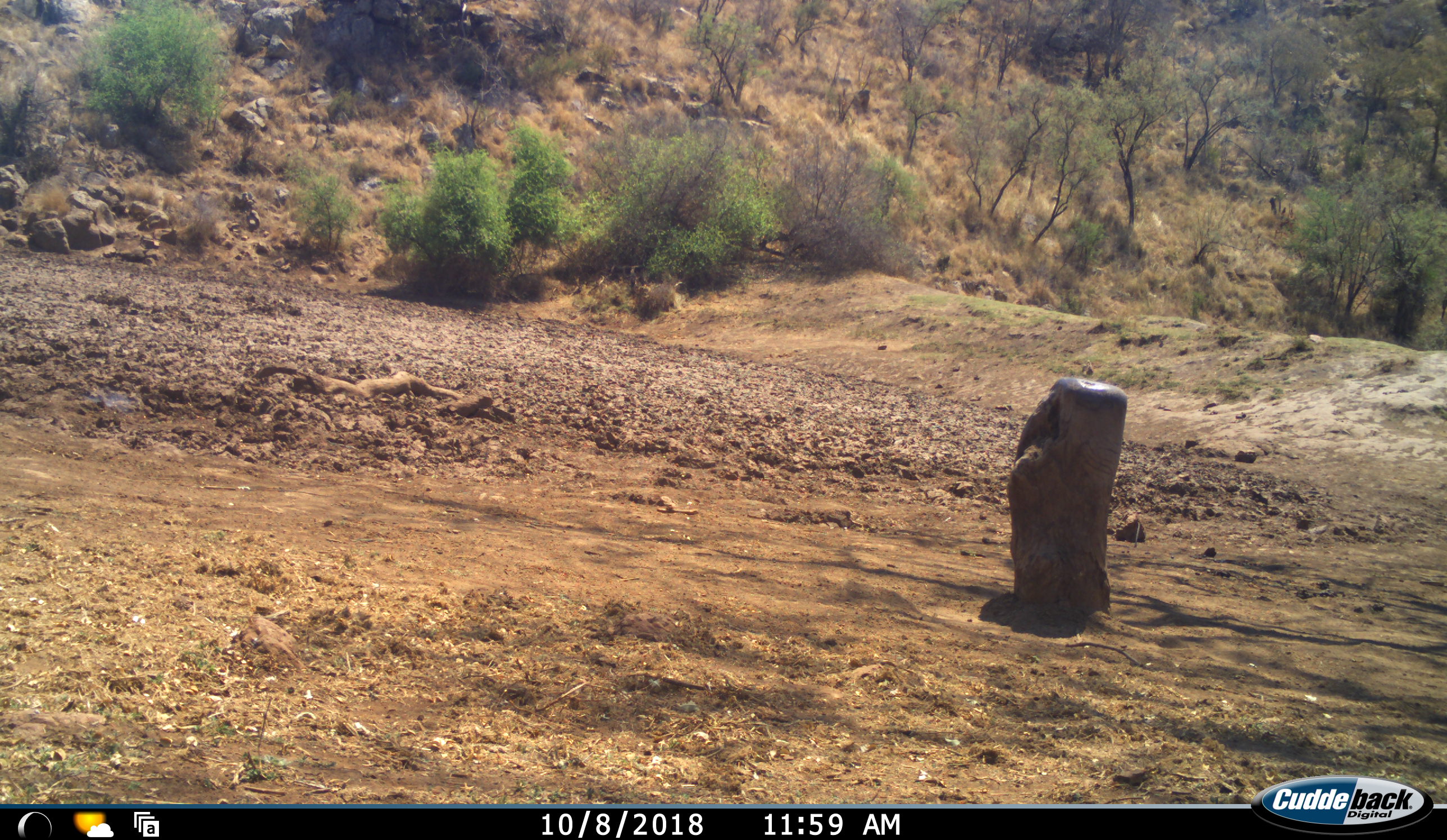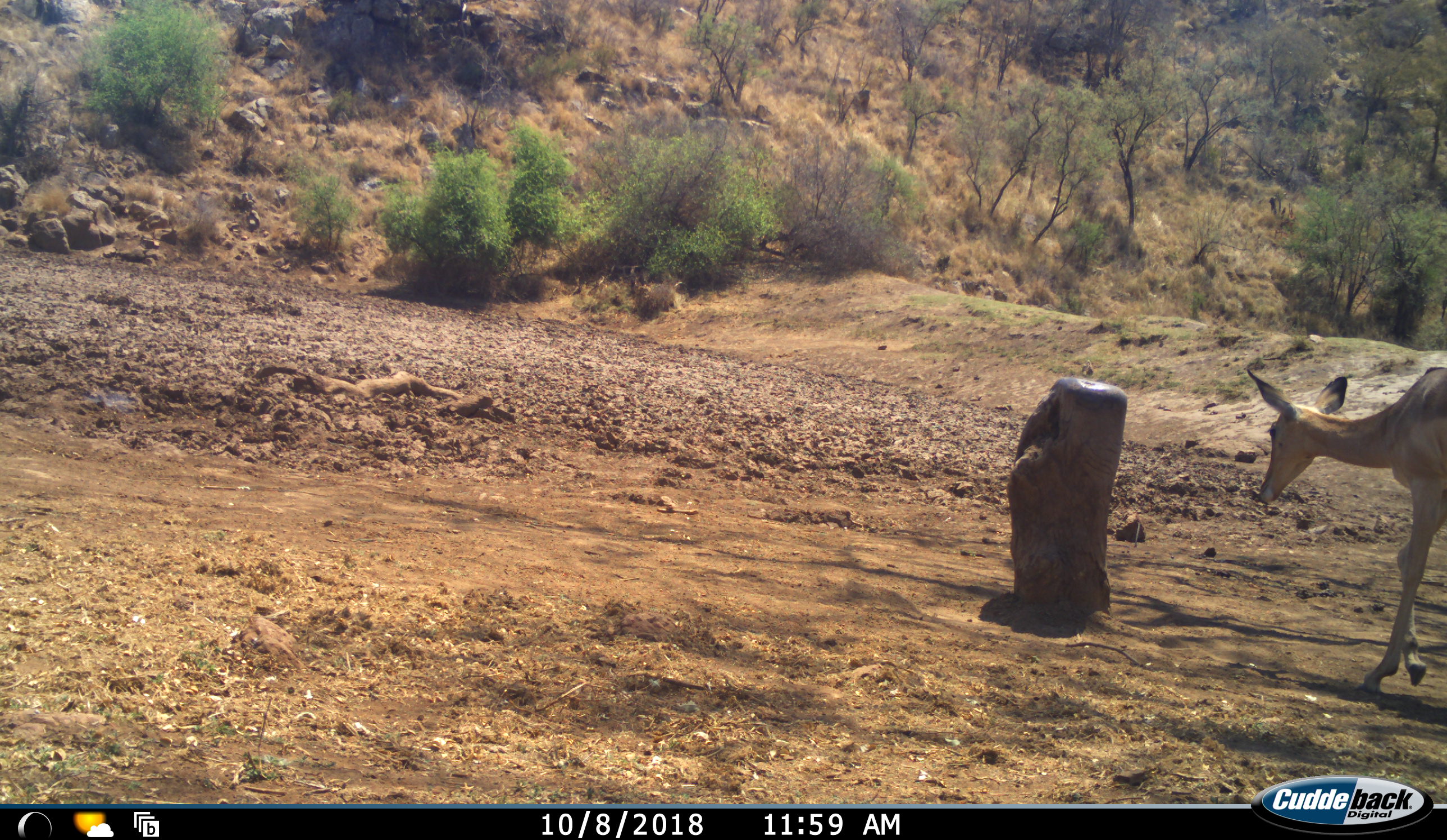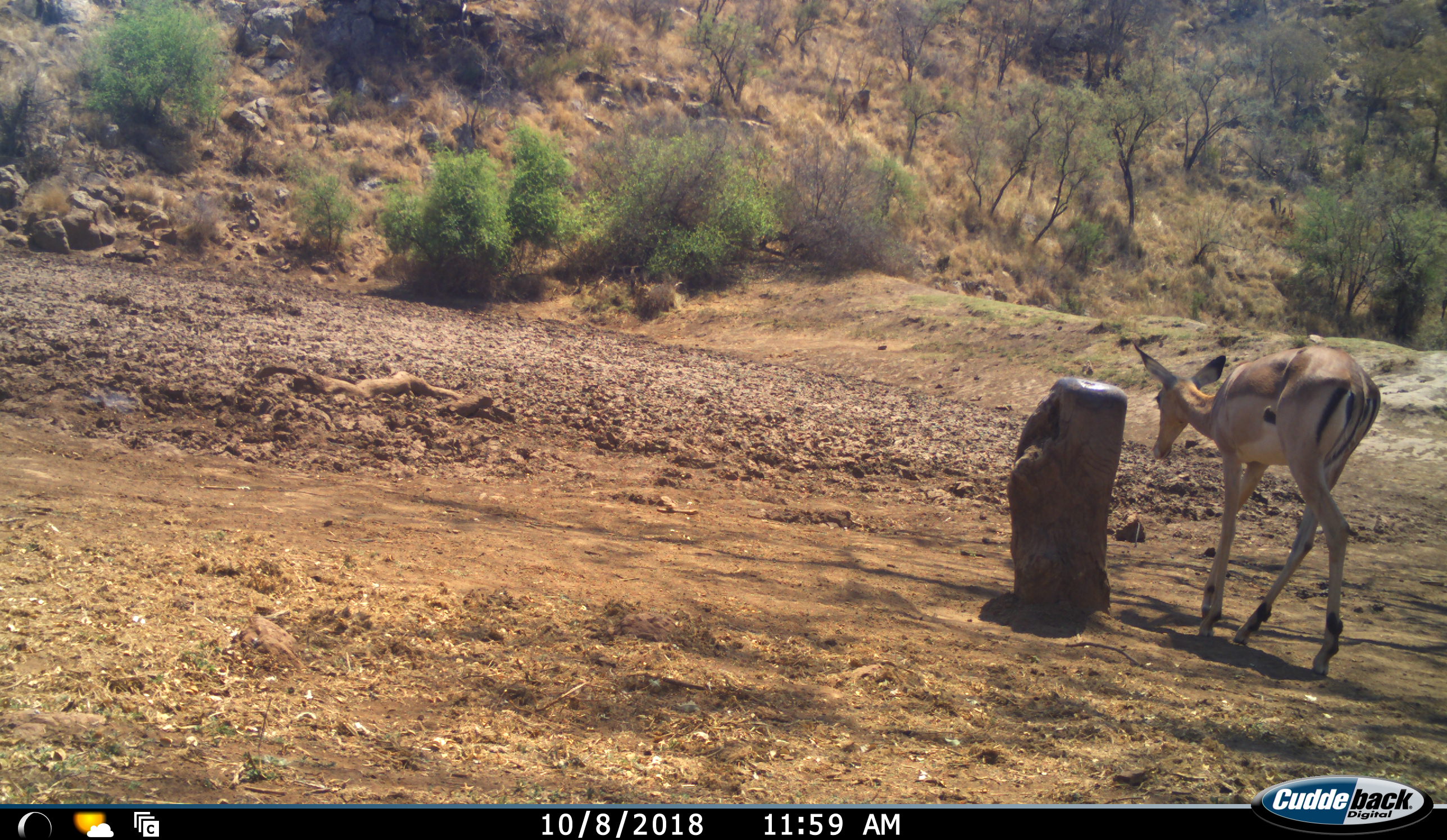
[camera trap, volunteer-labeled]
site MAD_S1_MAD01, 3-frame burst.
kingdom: Animalia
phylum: Chordata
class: Mammalia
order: Artiodactyla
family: Bovidae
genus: Aepyceros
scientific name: Aepyceros melampus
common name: impala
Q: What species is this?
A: Impala (Aepyceros melampus).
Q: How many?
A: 1.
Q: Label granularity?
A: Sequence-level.